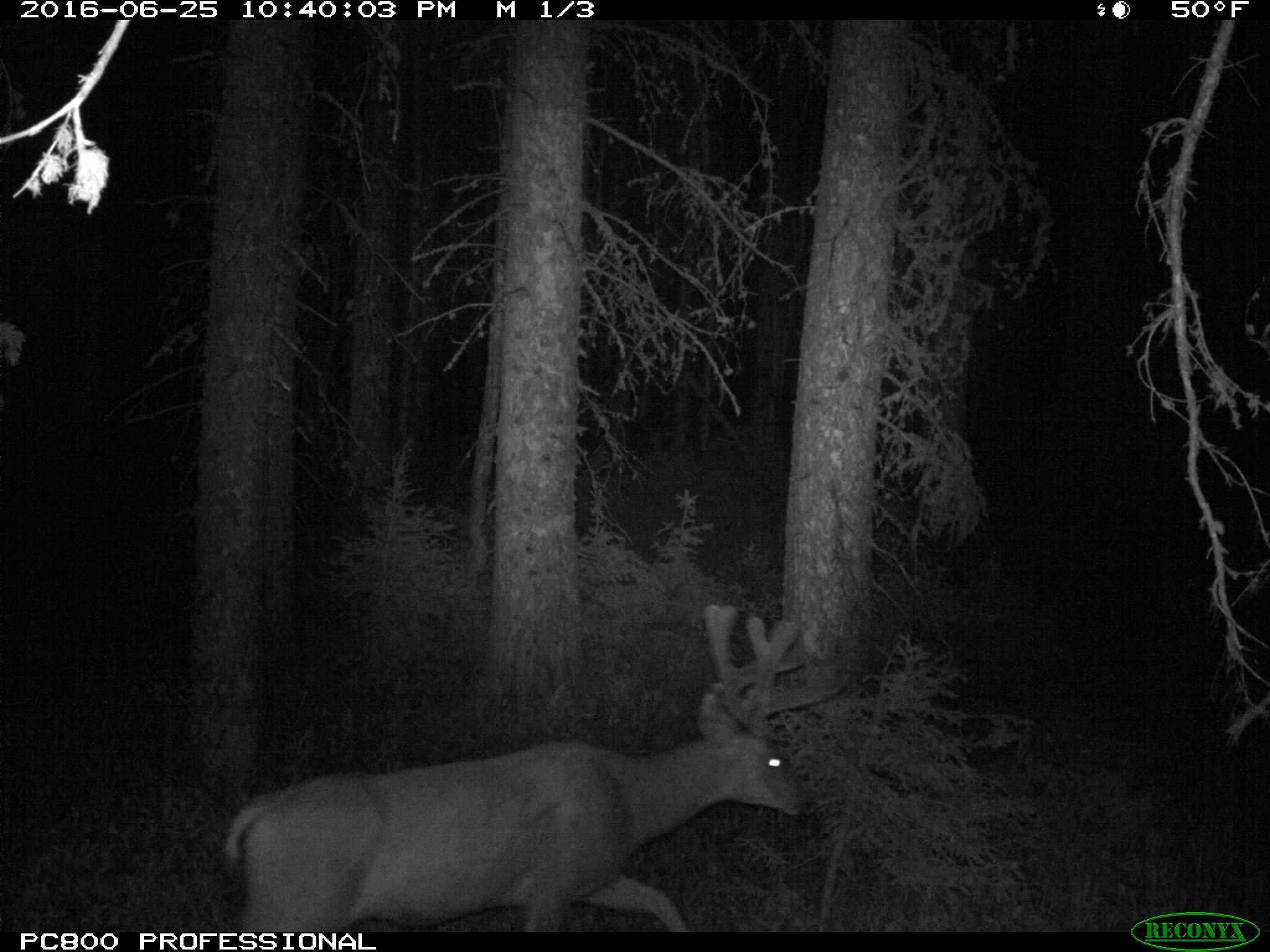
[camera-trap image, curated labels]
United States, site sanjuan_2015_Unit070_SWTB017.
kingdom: Animalia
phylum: Chordata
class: Mammalia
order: Artiodactyla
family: Cervidae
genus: Odocoileus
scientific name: Odocoileus hemionus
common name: mule deer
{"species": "Odocoileus hemionus (mule deer)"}